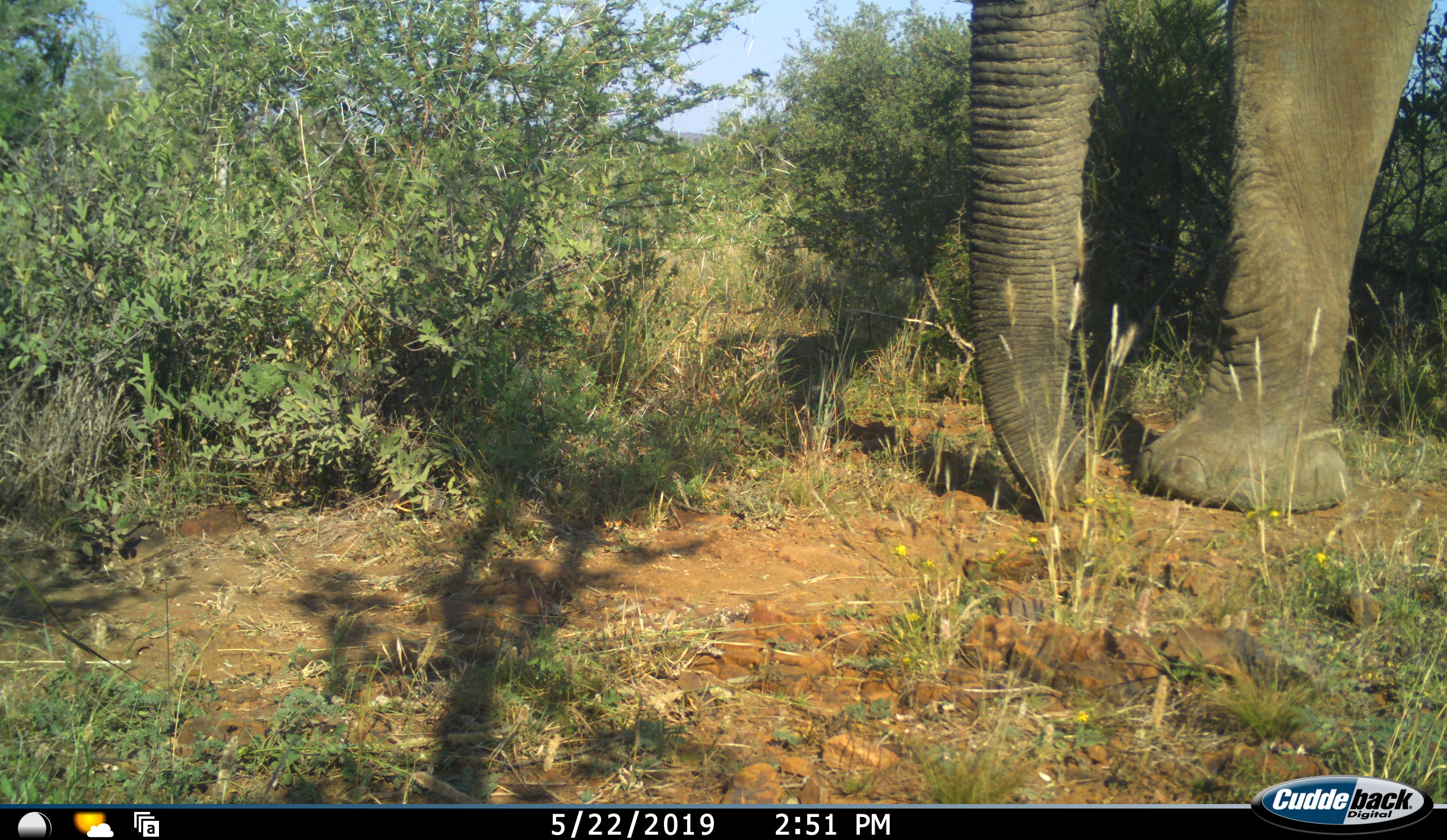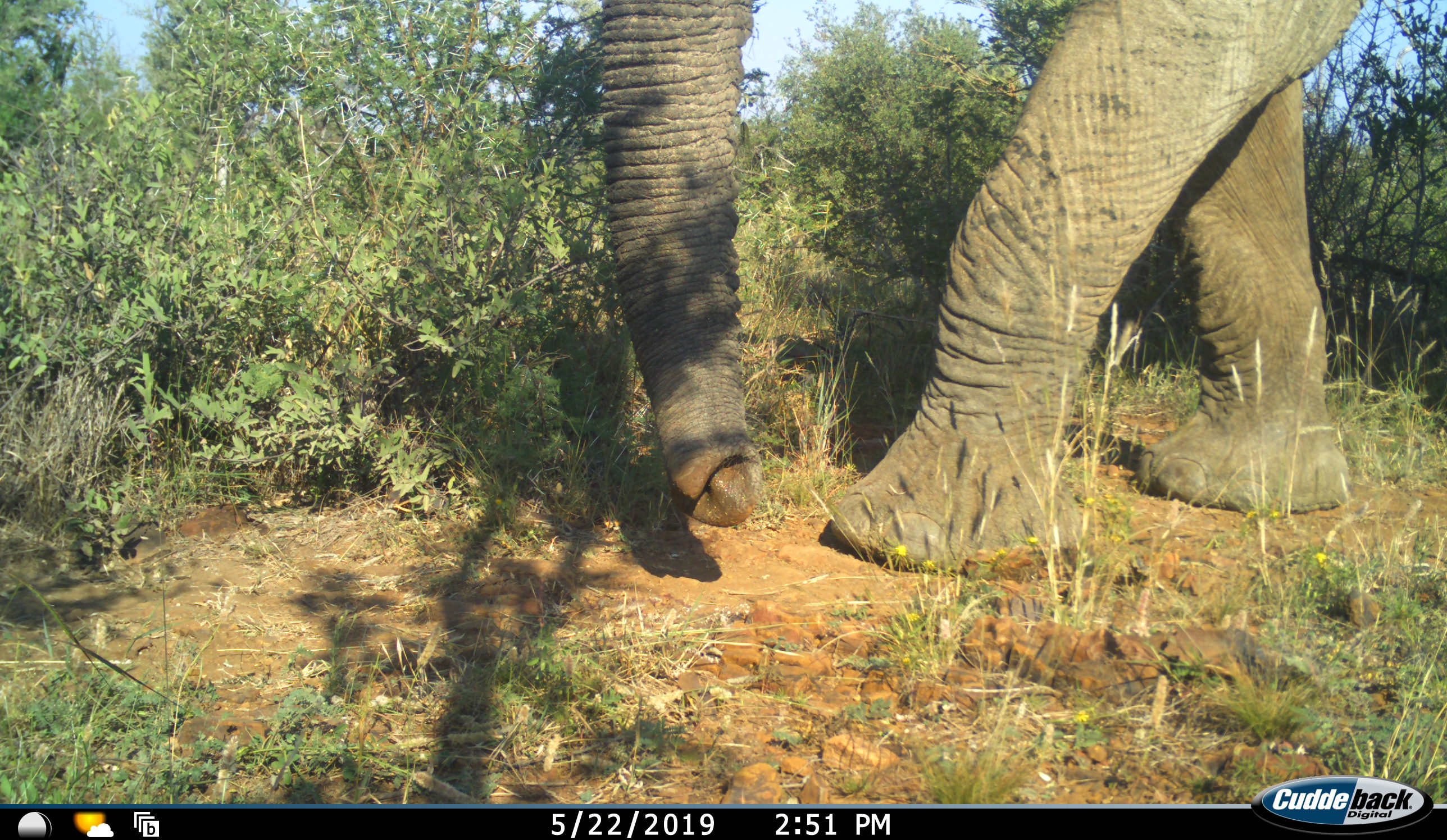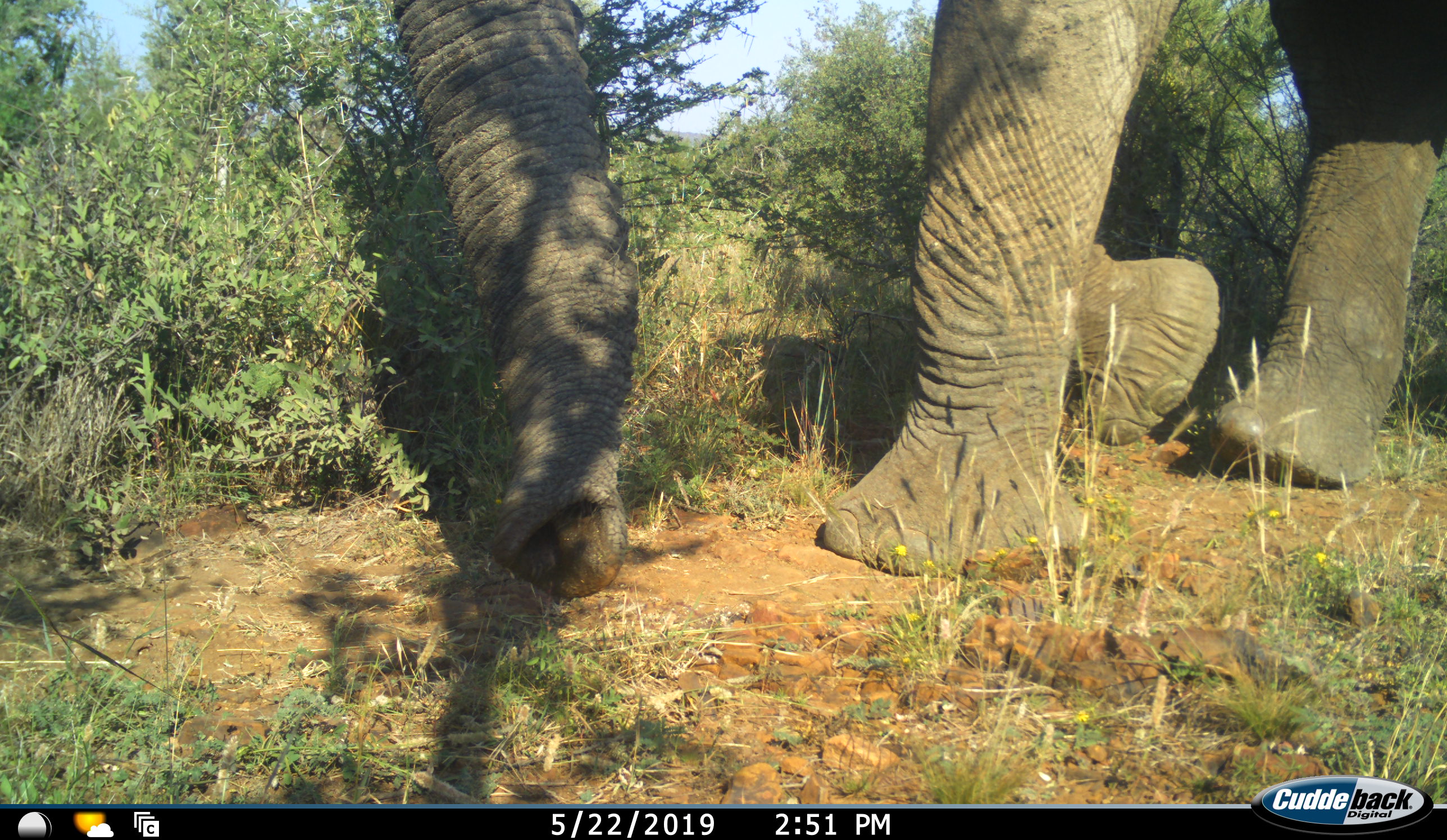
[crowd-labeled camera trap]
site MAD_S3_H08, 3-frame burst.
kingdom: Animalia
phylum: Chordata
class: Mammalia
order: Proboscidea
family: Elephantidae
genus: Loxodonta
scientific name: Loxodonta africana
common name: african bush elephant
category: elephant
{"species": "elephant (african bush elephant) (Loxodonta africana)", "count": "1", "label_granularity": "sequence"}